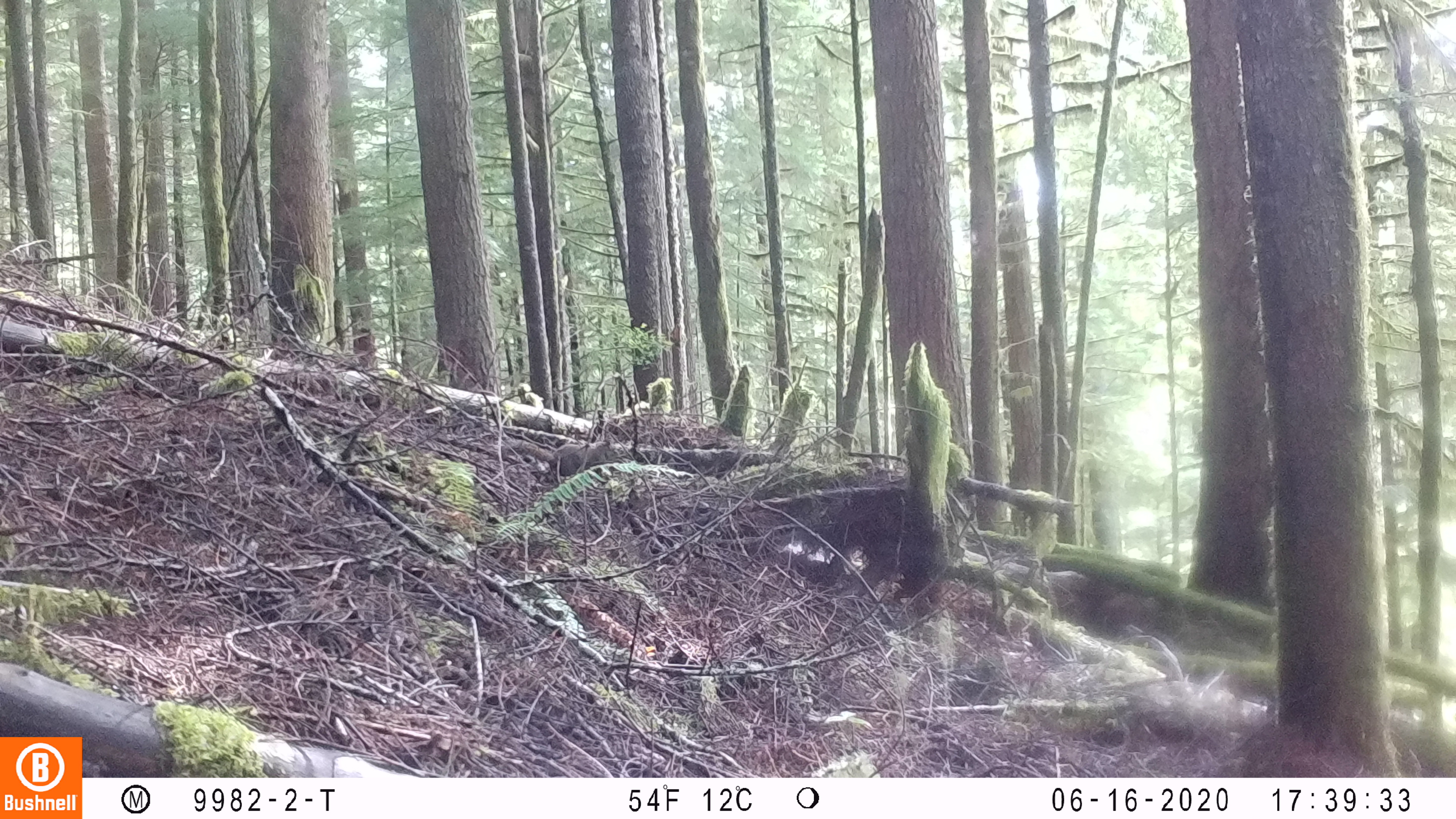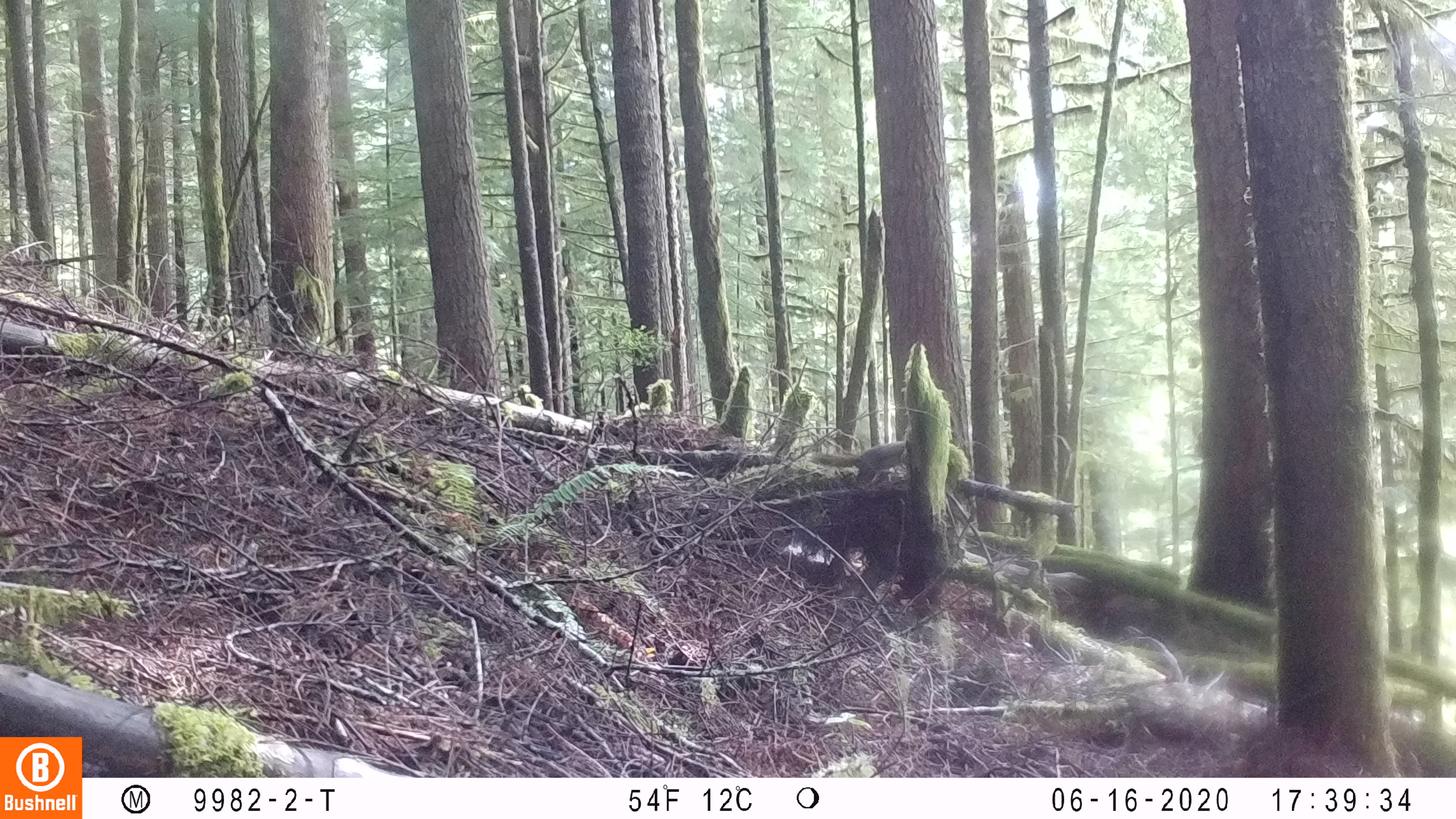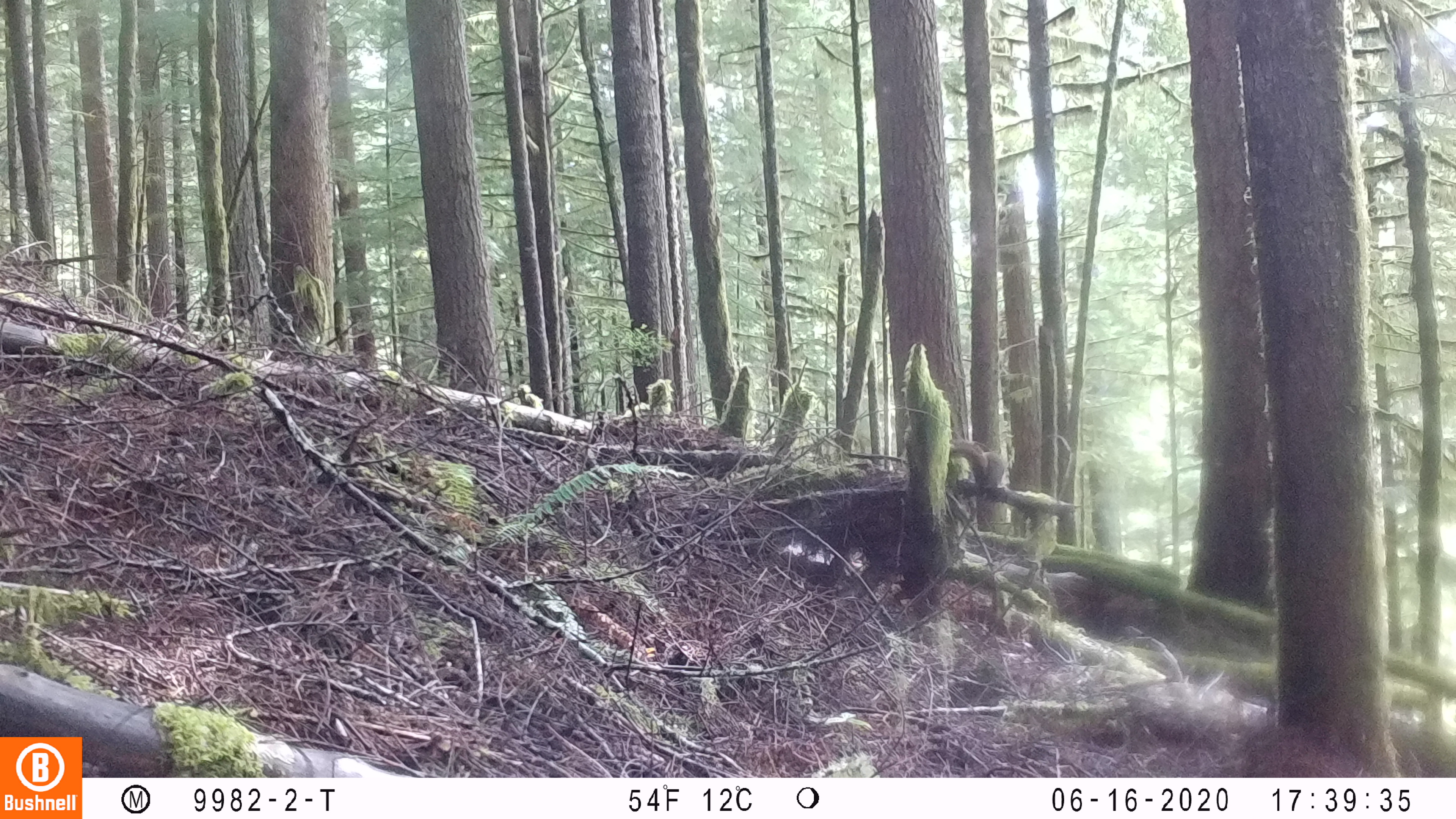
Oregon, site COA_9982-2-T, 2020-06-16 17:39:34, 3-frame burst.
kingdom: Animalia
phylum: Chordata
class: Mammalia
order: Rodentia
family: Sciuridae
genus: Tamiasciurus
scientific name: Tamiasciurus douglasii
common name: douglas squirrel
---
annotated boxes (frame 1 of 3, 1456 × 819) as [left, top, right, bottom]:
douglas squirrel: [495, 430, 613, 483]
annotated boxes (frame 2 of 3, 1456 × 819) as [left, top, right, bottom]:
douglas squirrel: [808, 442, 913, 478]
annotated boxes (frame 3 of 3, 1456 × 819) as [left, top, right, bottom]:
douglas squirrel: [945, 434, 1010, 490]